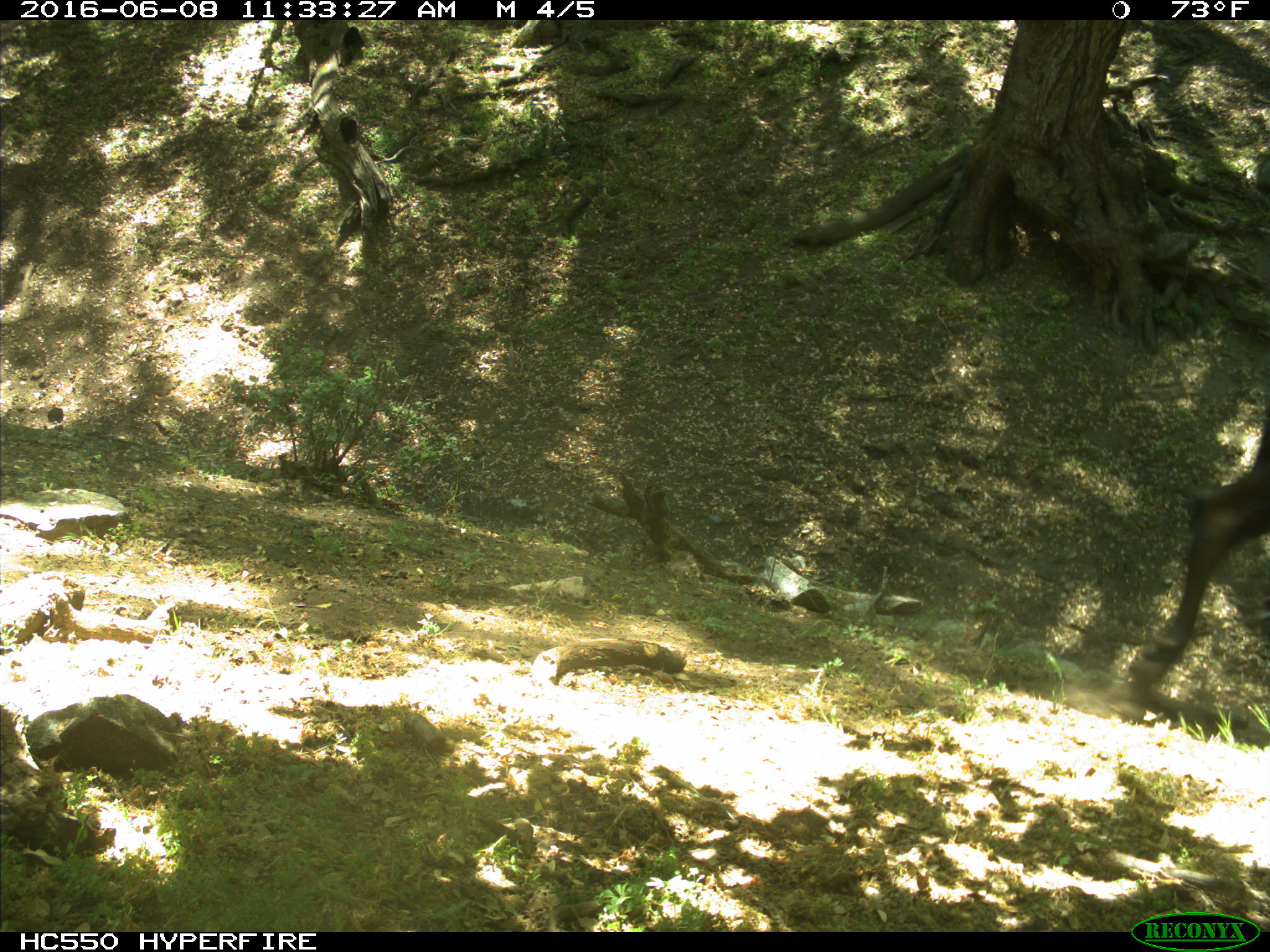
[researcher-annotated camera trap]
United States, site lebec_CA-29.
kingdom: Animalia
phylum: Chordata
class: Mammalia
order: Artiodactyla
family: Bovidae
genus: Bos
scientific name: Bos taurus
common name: domestic cow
Bos taurus (domestic cow).